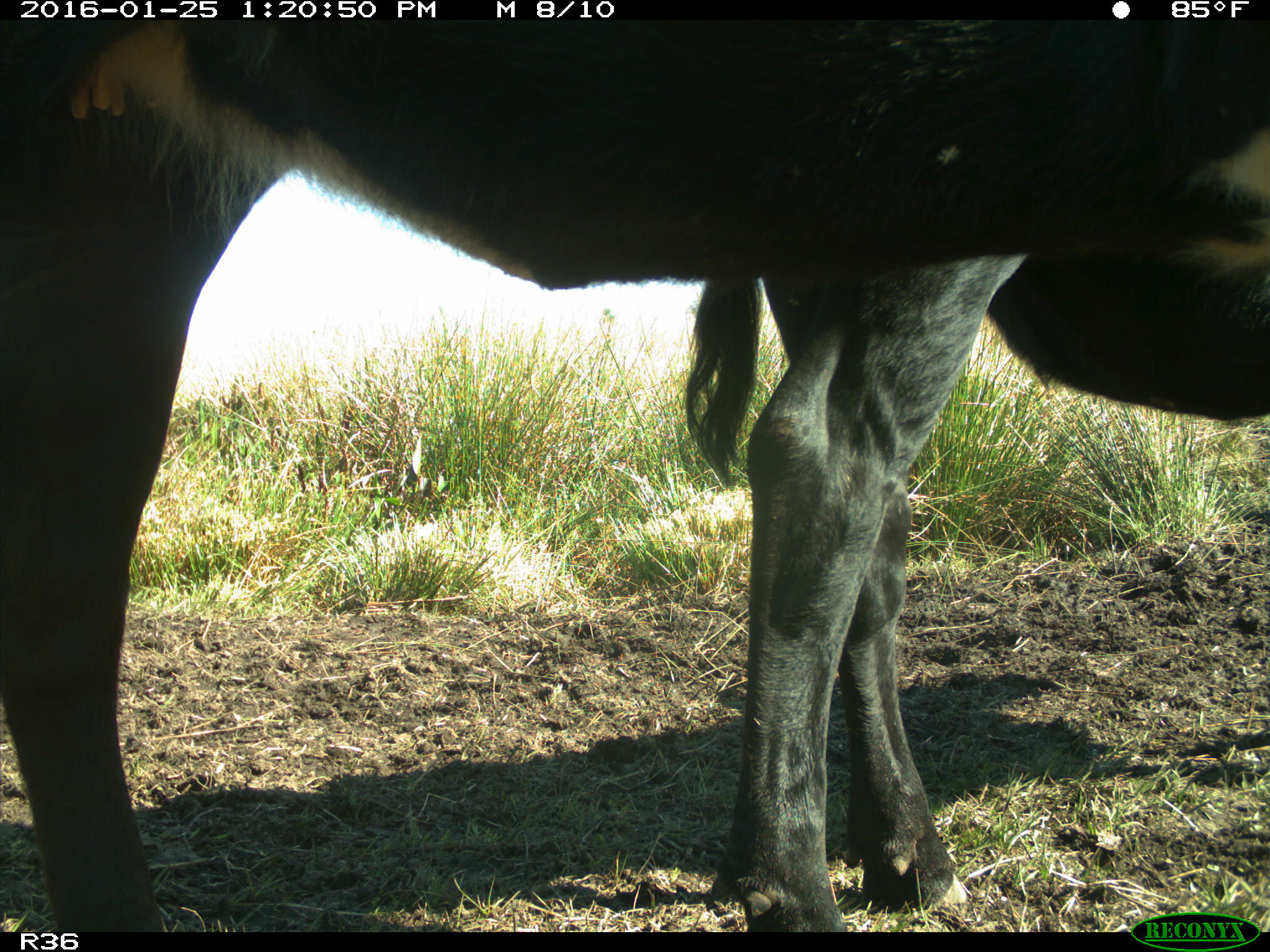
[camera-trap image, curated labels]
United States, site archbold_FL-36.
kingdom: Animalia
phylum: Chordata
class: Mammalia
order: Artiodactyla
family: Bovidae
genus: Bos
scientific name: Bos taurus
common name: domestic cow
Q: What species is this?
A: Bos taurus (domestic cow).